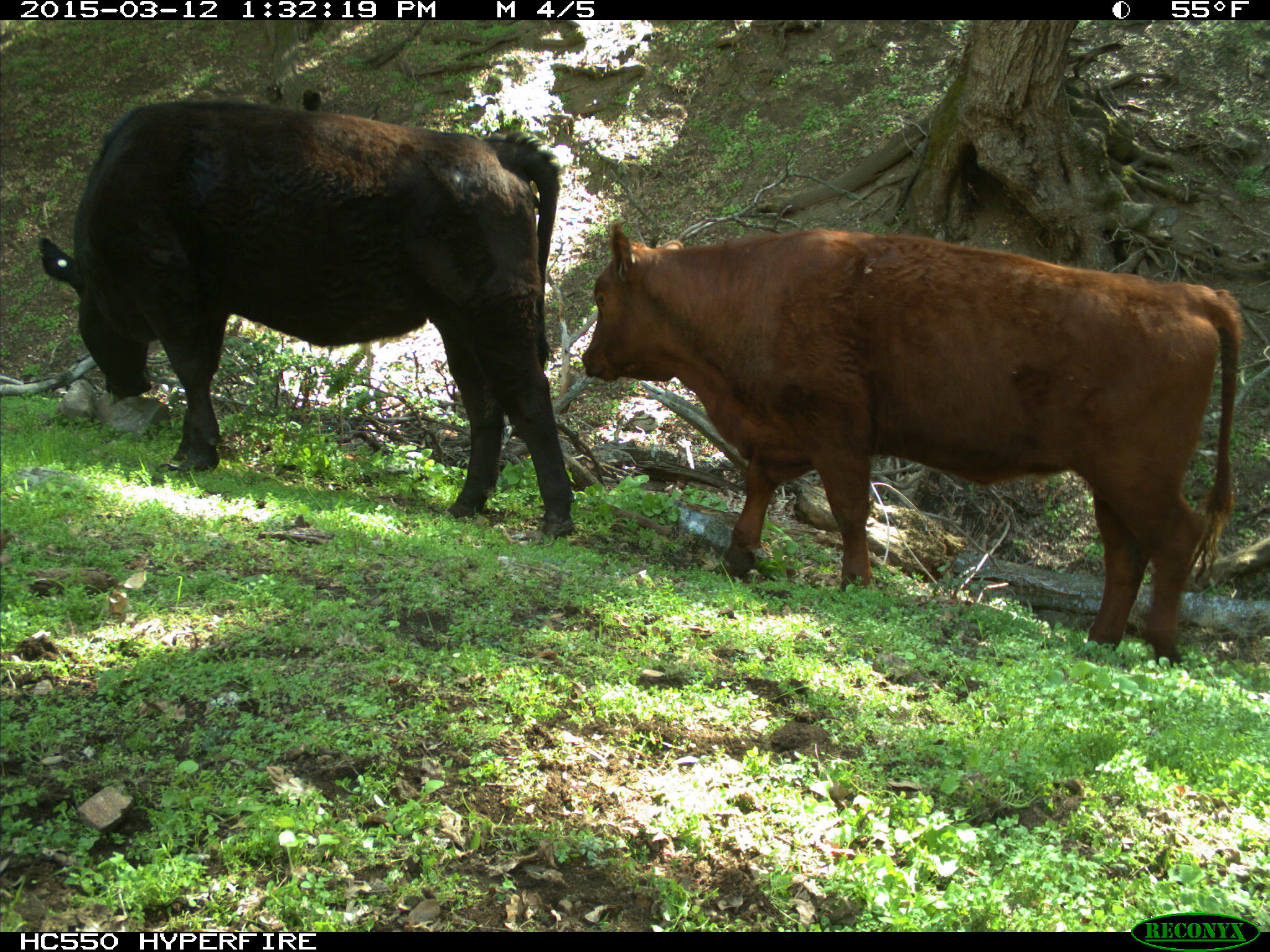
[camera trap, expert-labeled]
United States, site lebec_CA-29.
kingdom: Animalia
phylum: Chordata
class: Mammalia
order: Artiodactyla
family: Bovidae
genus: Bos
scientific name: Bos taurus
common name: domestic cow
Bos taurus (domestic cow).